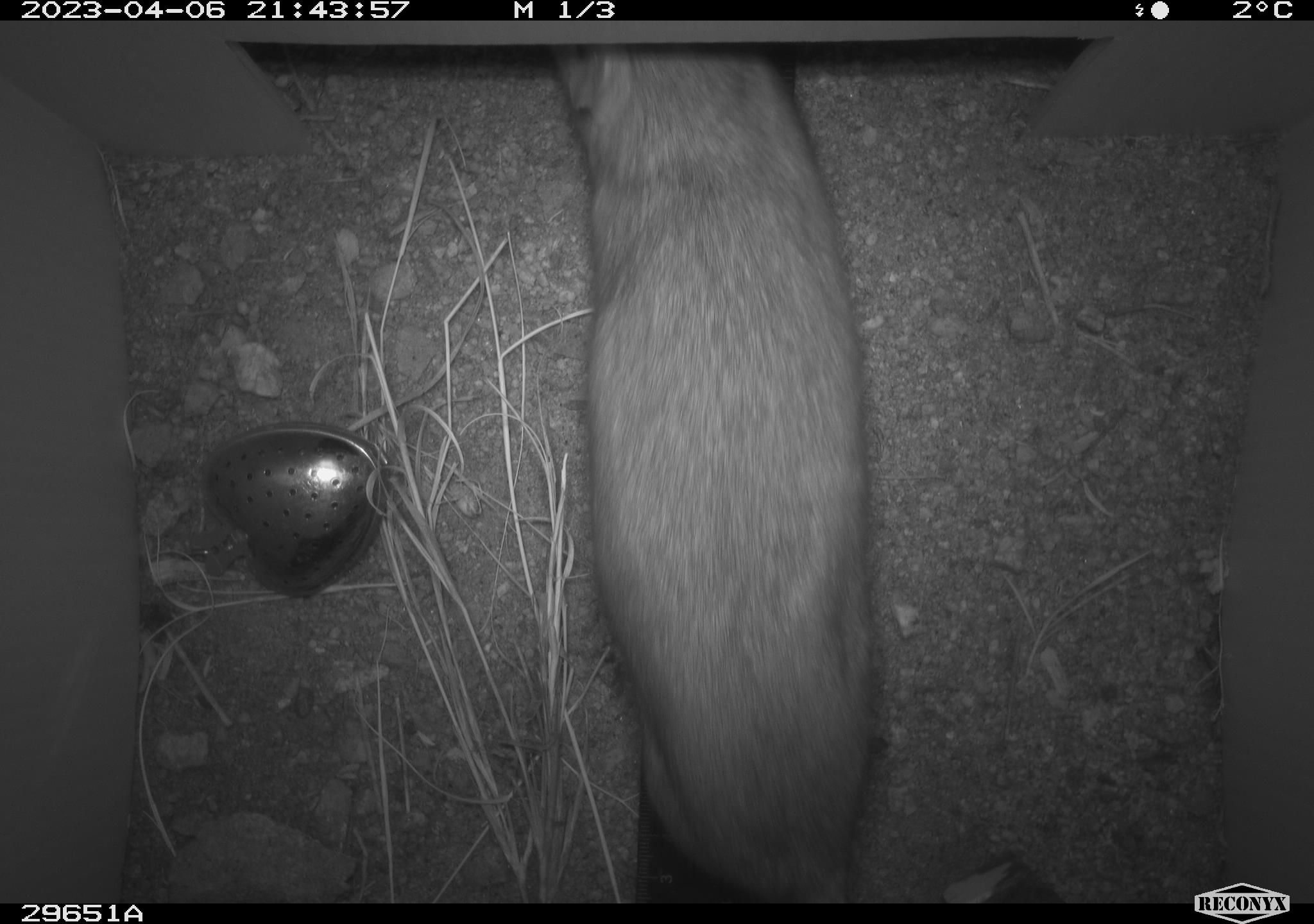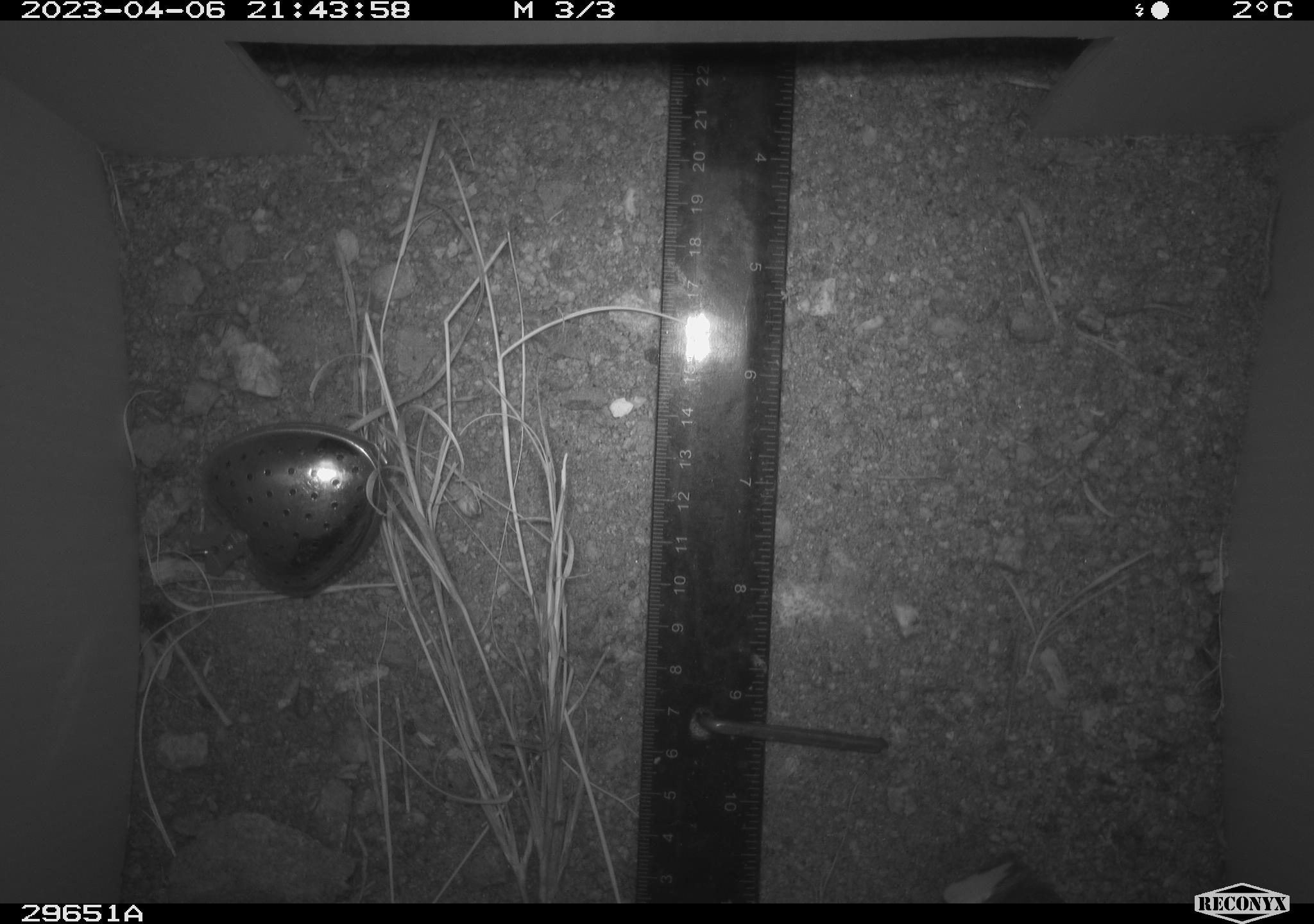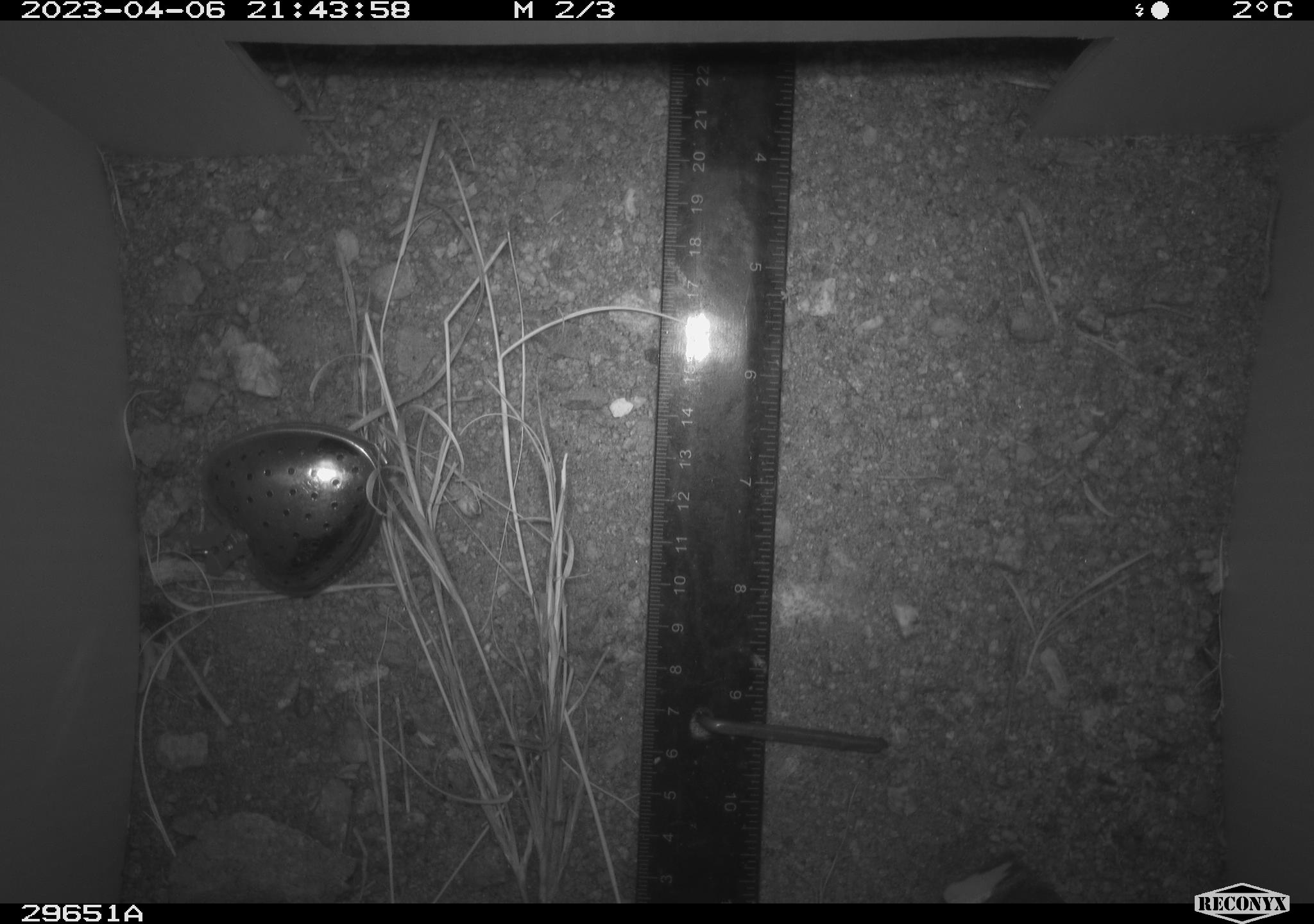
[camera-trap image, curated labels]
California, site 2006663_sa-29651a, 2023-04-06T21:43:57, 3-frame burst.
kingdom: Animalia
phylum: Chordata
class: Mammalia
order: Rodentia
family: Cricetidae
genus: Neotoma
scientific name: Neotoma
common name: pack rat or woodrat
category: neotoma species